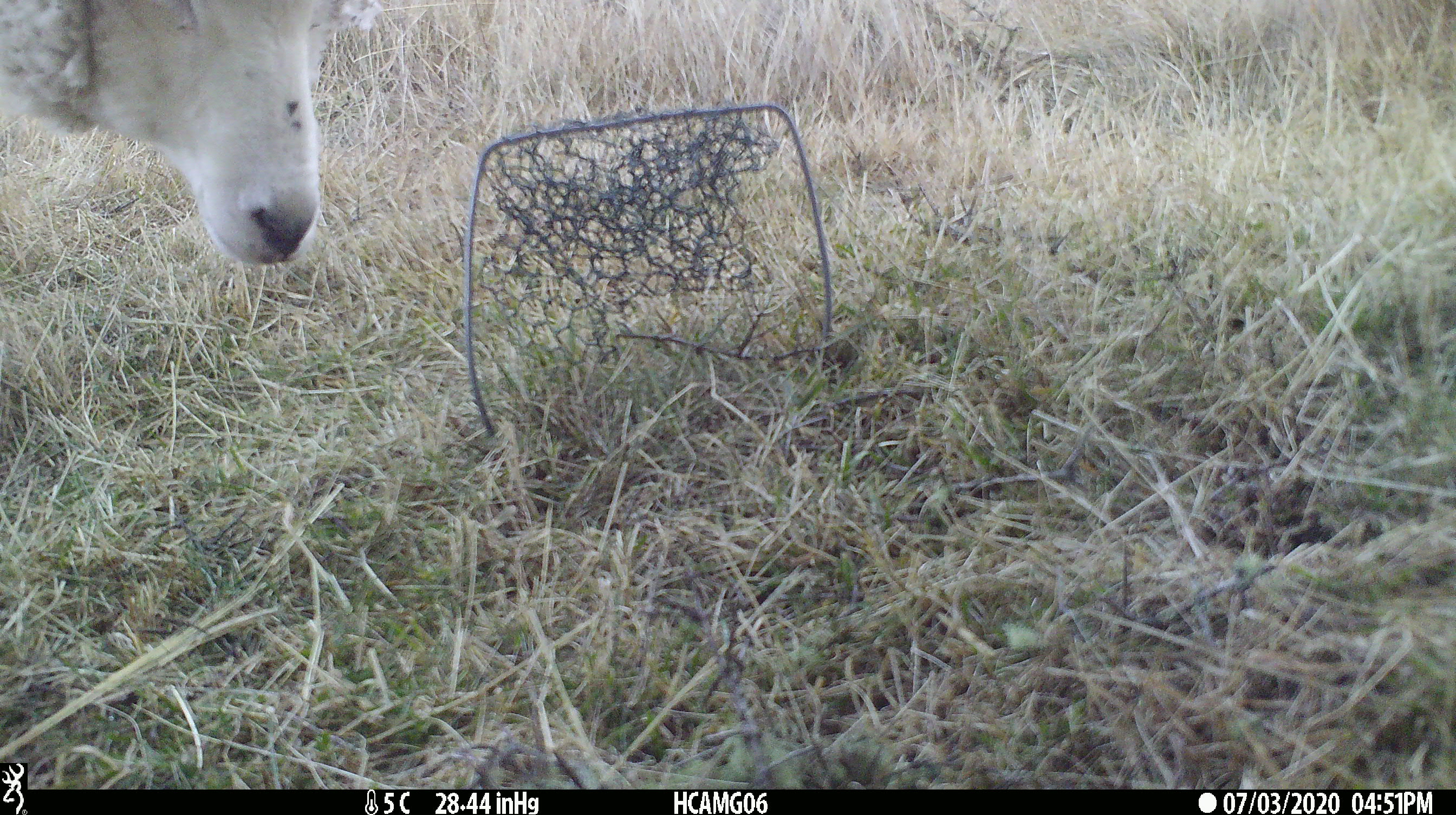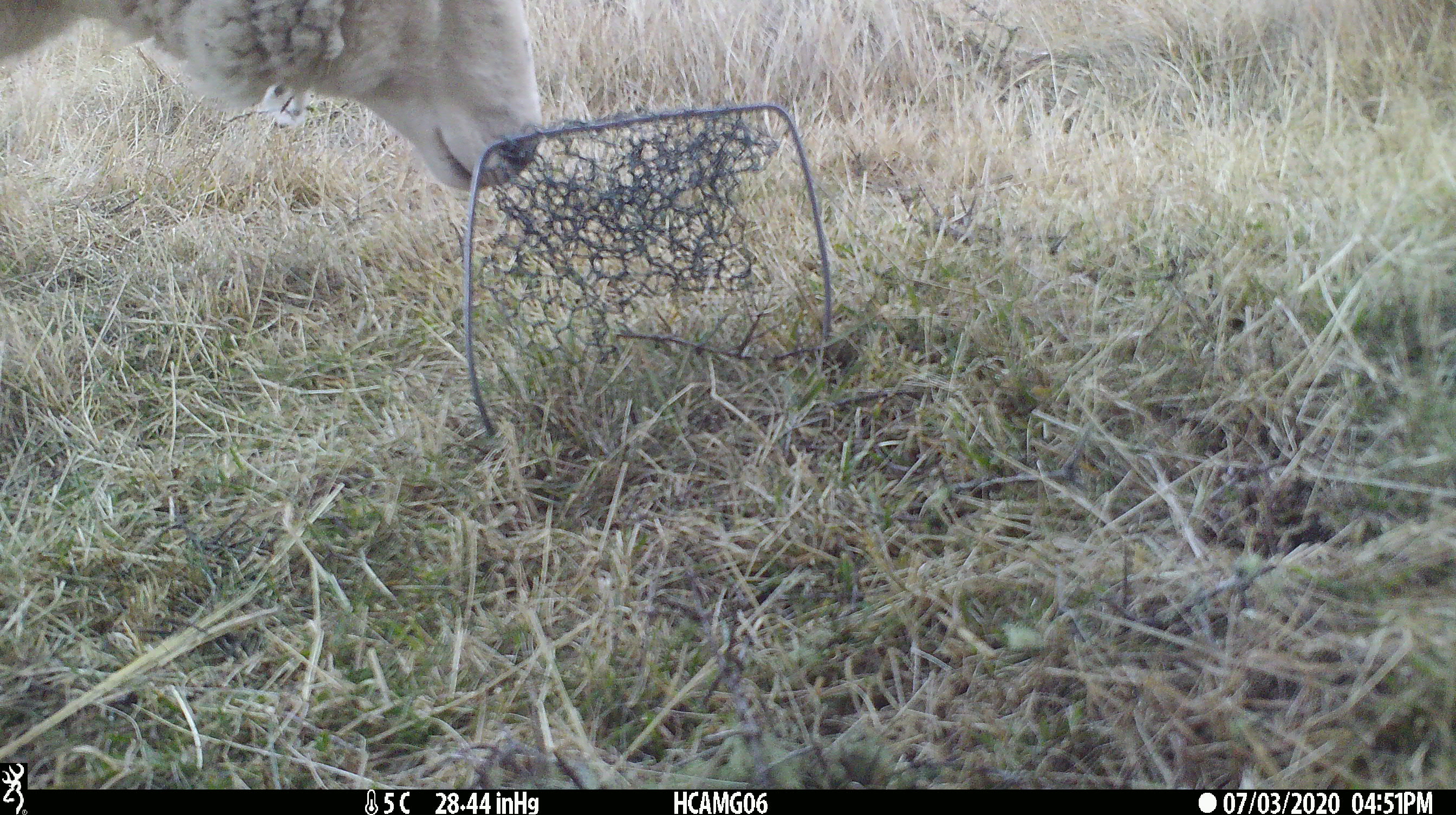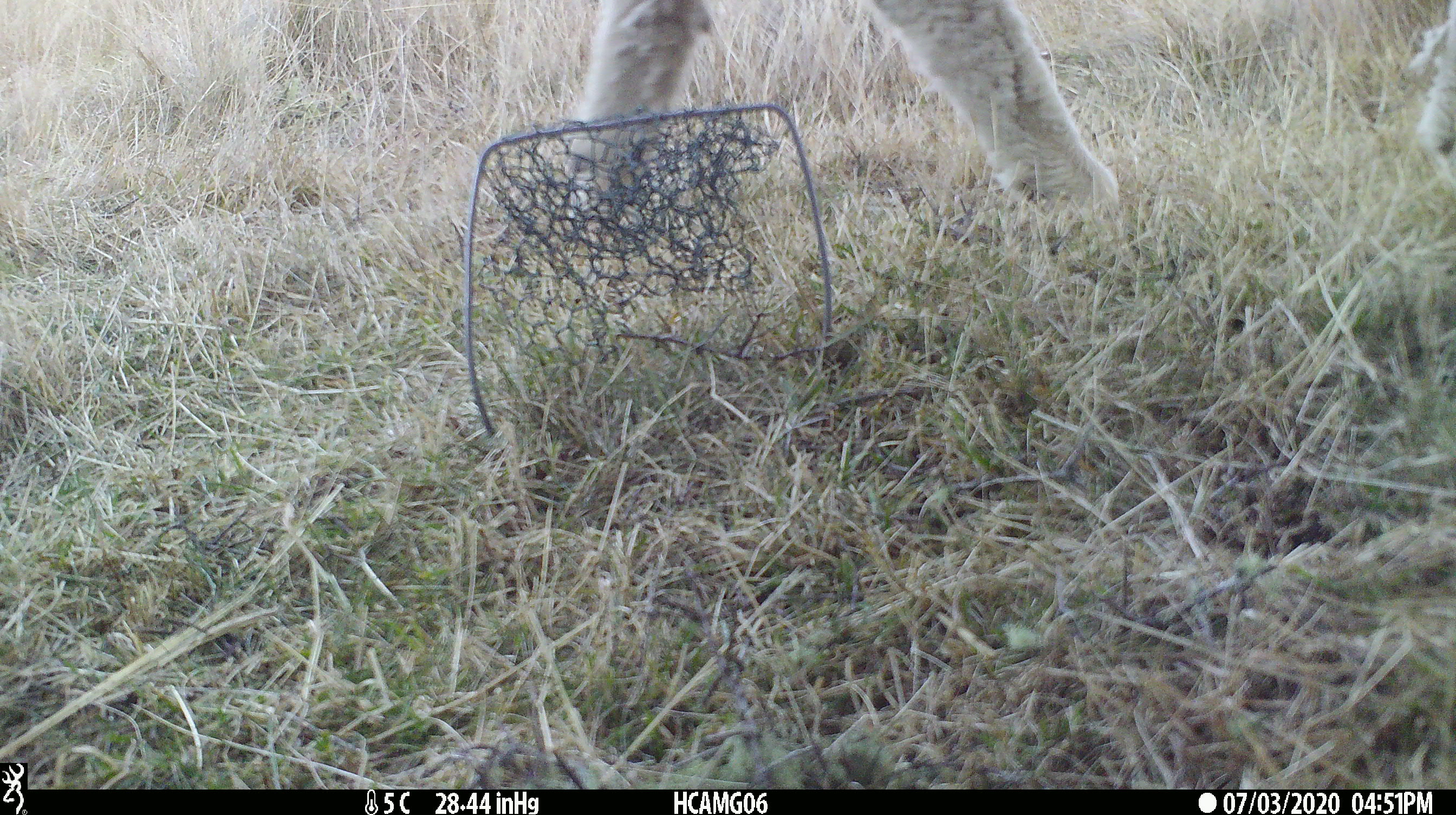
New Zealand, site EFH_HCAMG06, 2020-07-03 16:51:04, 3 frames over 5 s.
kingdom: Animalia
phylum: Chordata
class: Mammalia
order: Artiodactyla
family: Bovidae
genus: Ovis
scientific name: Ovis aries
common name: domestic sheep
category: sheep